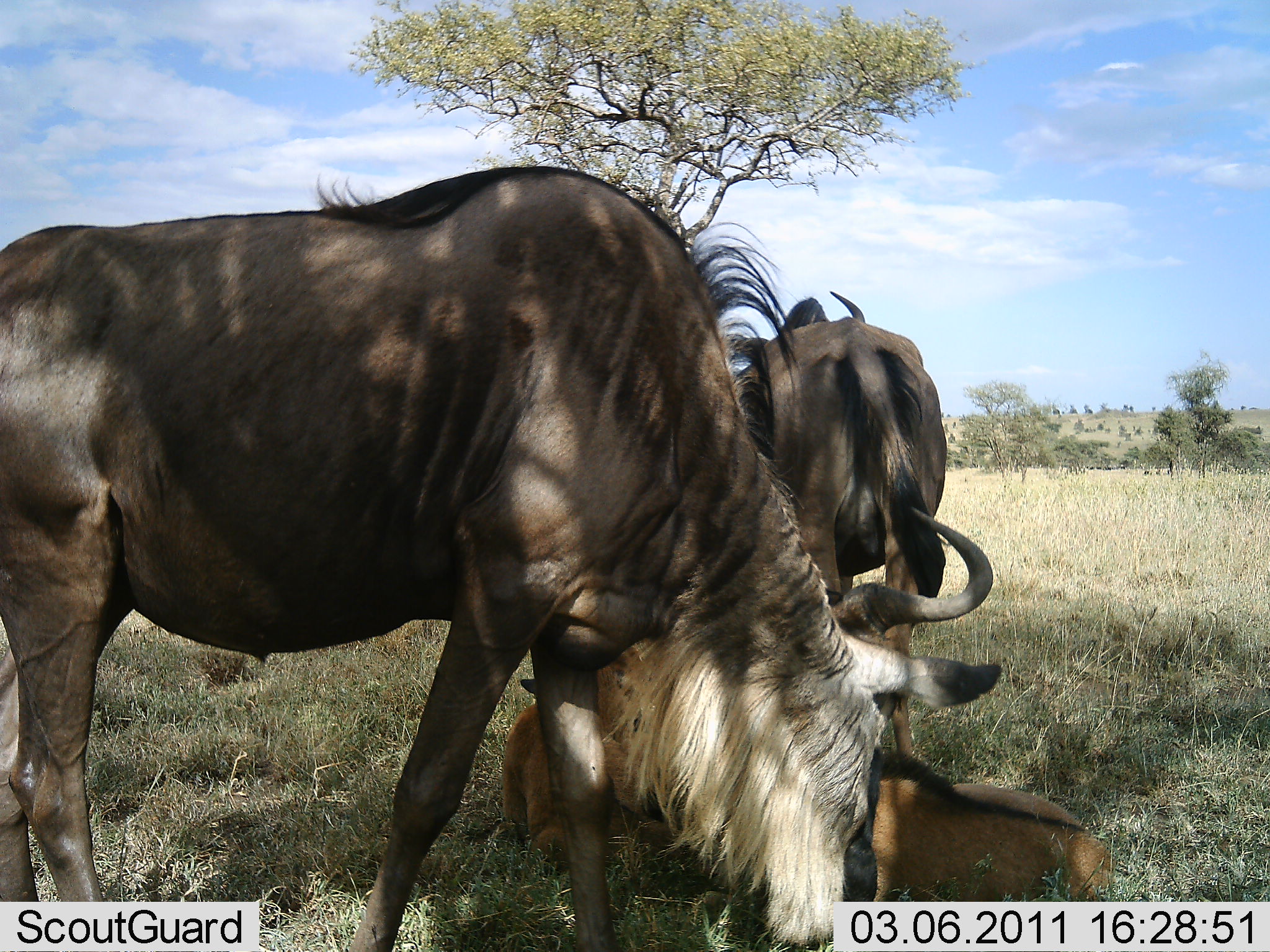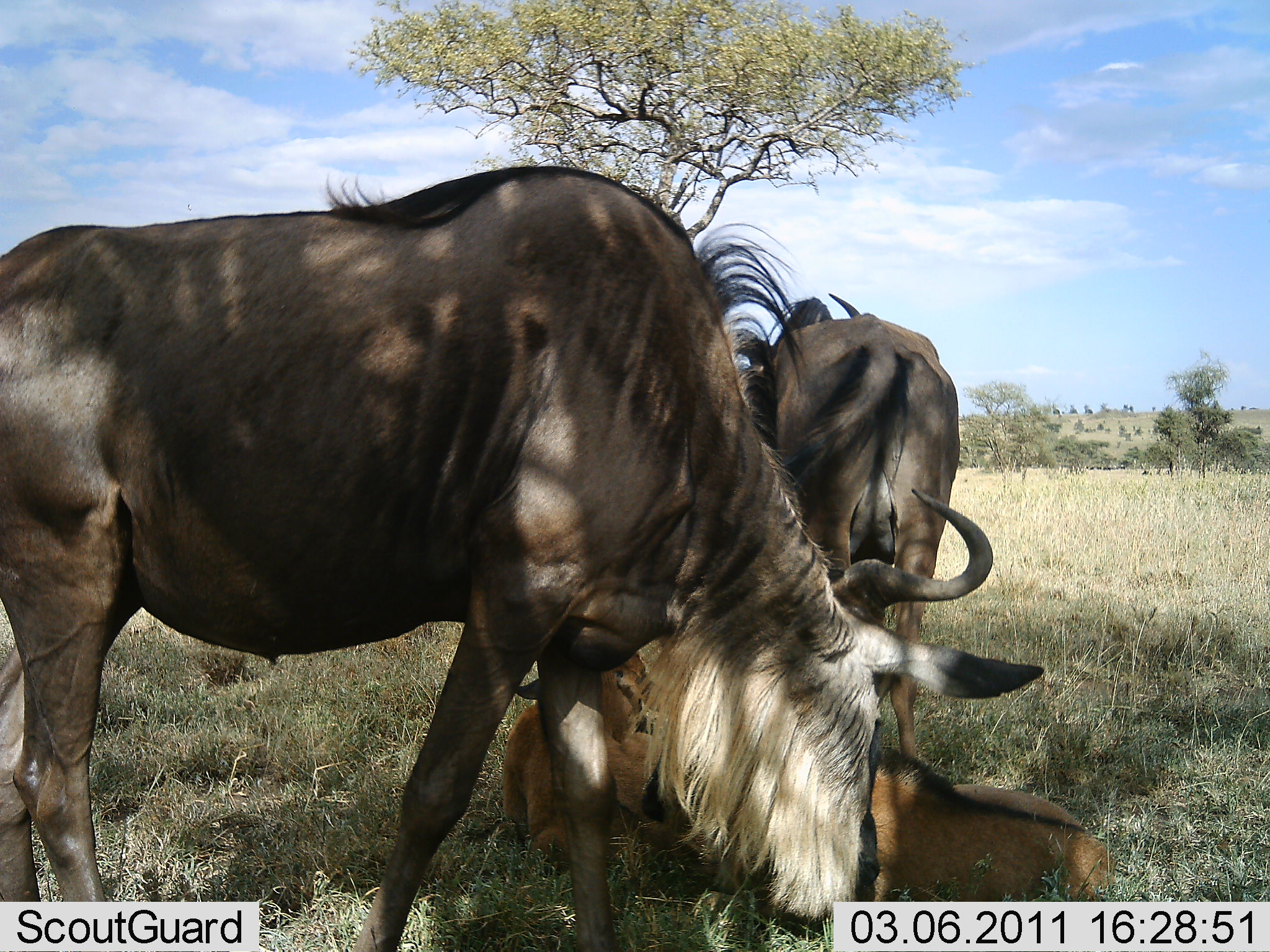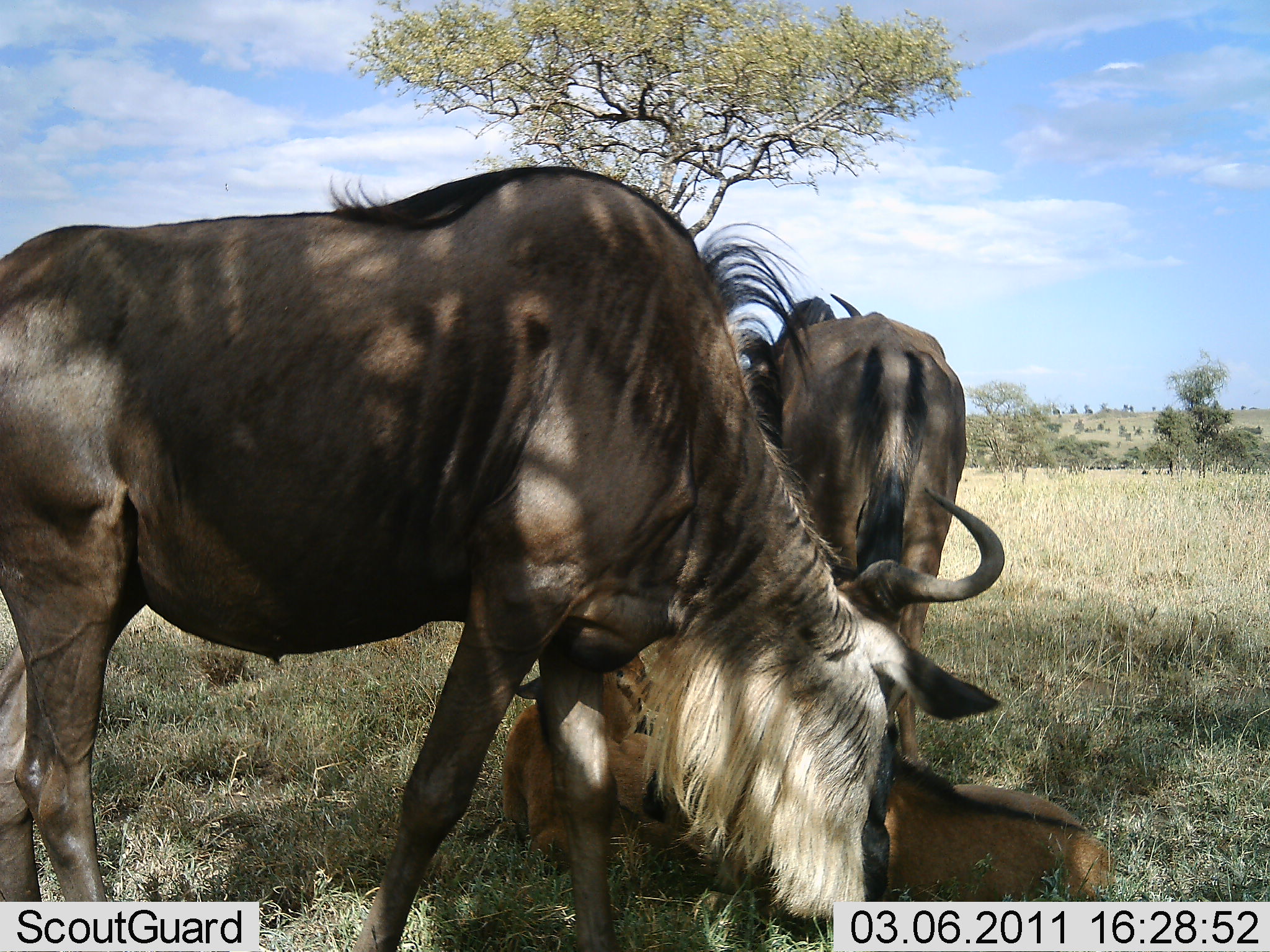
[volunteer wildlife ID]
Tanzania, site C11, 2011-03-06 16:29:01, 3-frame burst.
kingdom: Animalia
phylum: Chordata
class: Mammalia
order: Artiodactyla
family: Bovidae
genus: Connochaetes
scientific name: Connochaetes taurinus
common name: blue wildebeest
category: wildebeest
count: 4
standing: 62%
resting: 54%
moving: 0%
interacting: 31%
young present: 69%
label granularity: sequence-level